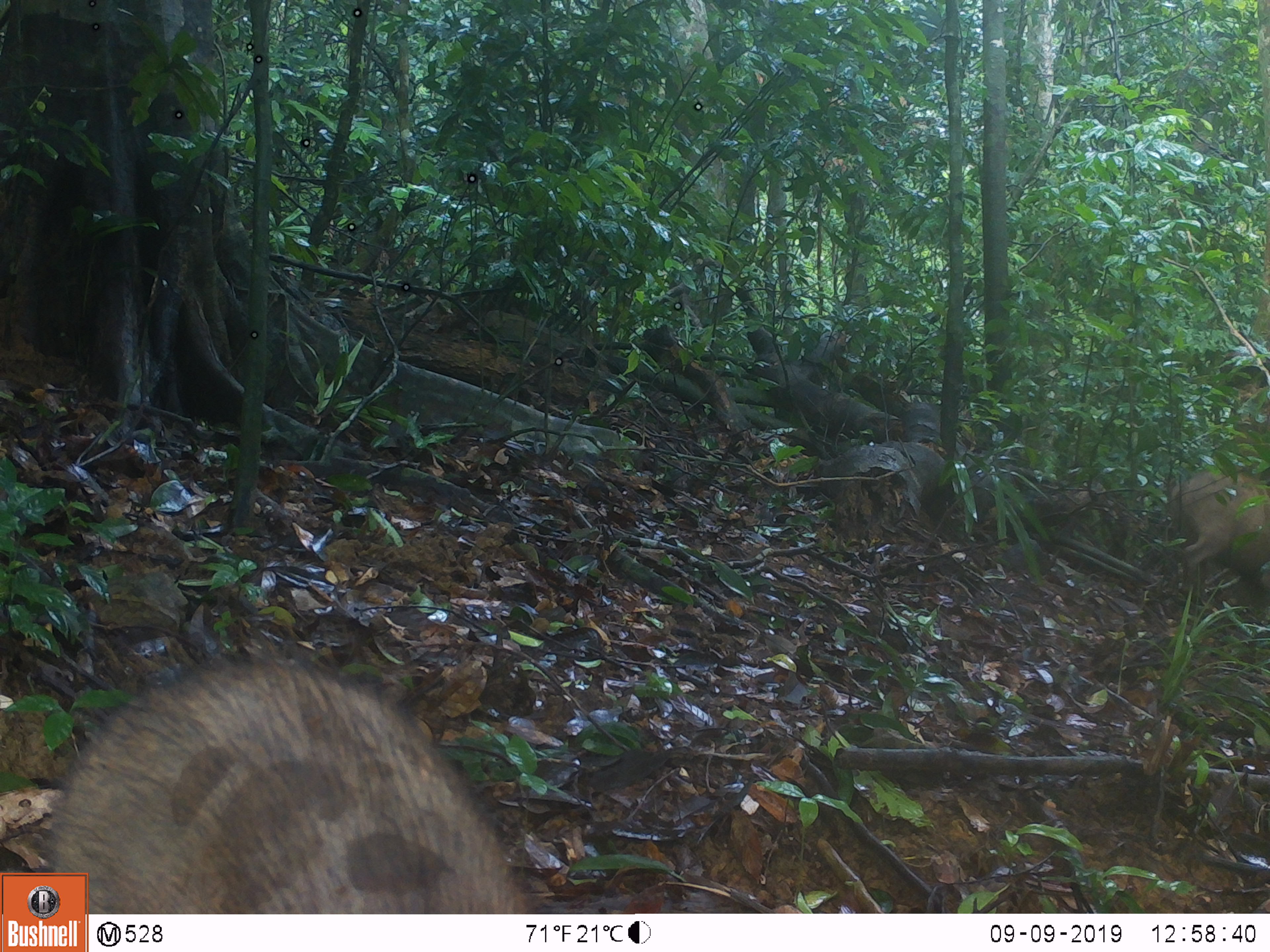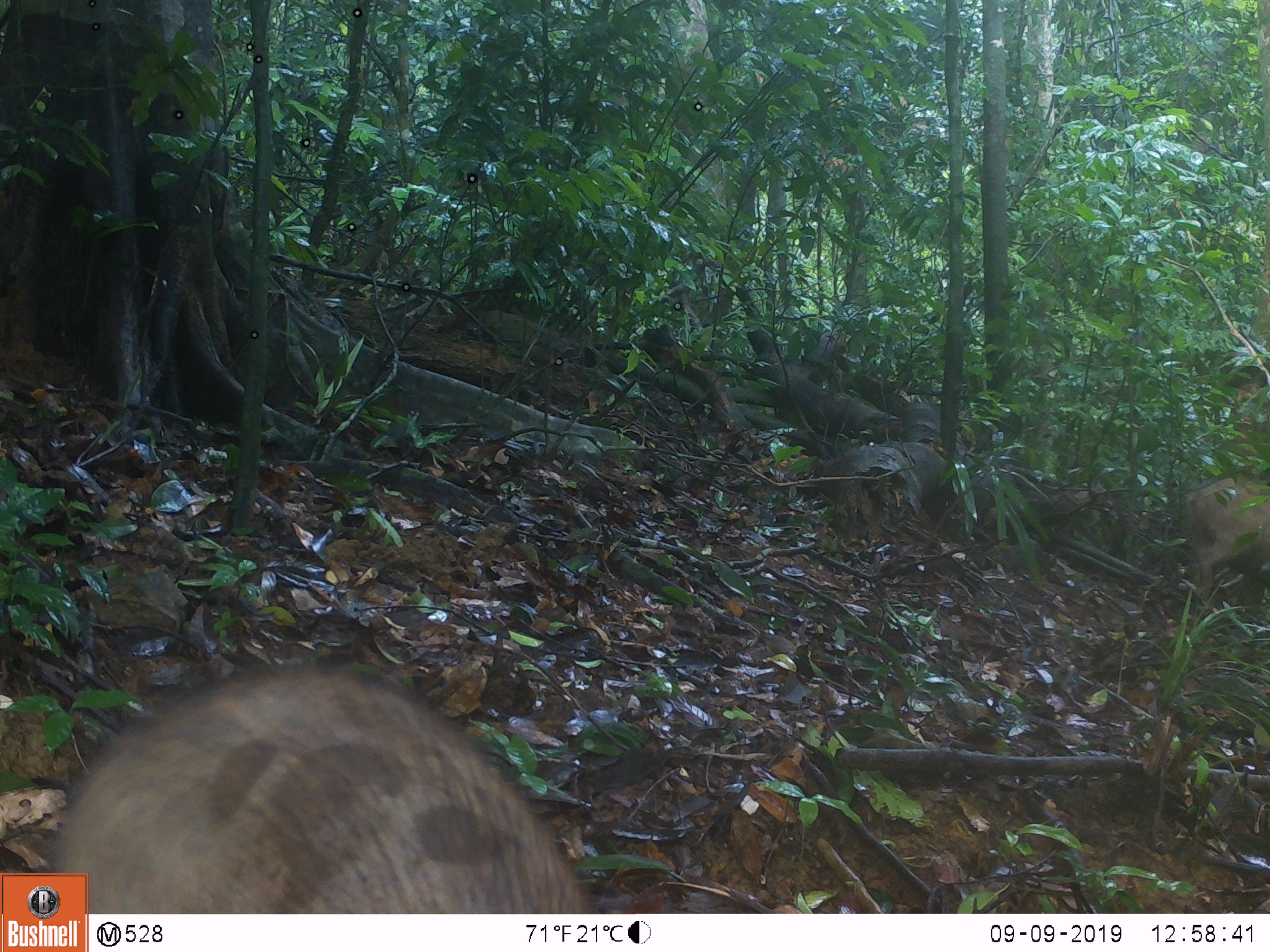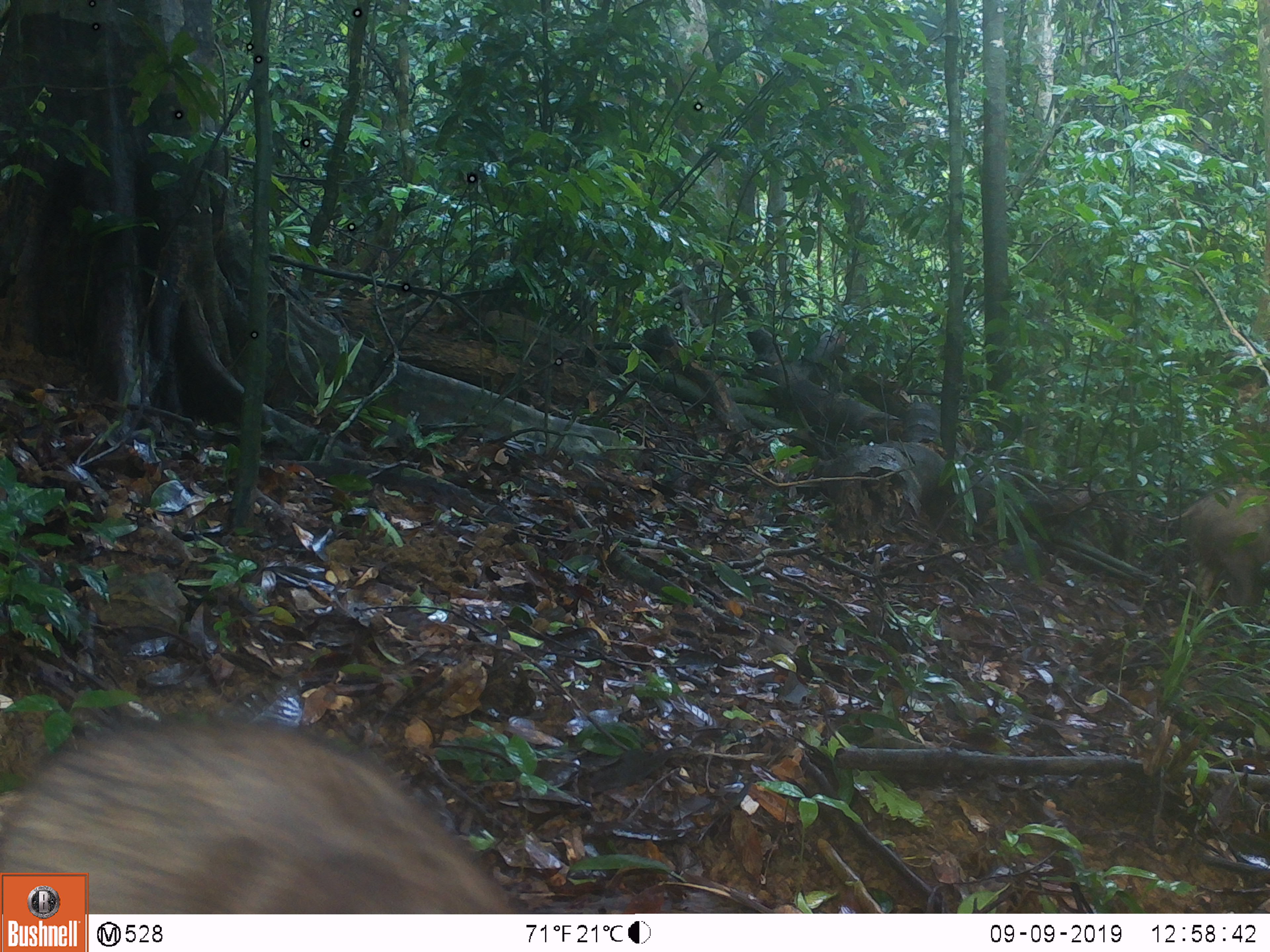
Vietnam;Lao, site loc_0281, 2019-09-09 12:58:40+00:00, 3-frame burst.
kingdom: Animalia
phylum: Chordata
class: Mammalia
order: Artiodactyla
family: Suidae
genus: Sus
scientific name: Sus scrofa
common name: eurasian wild pig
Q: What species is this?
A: Eurasian wild pig (Sus scrofa).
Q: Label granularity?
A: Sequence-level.